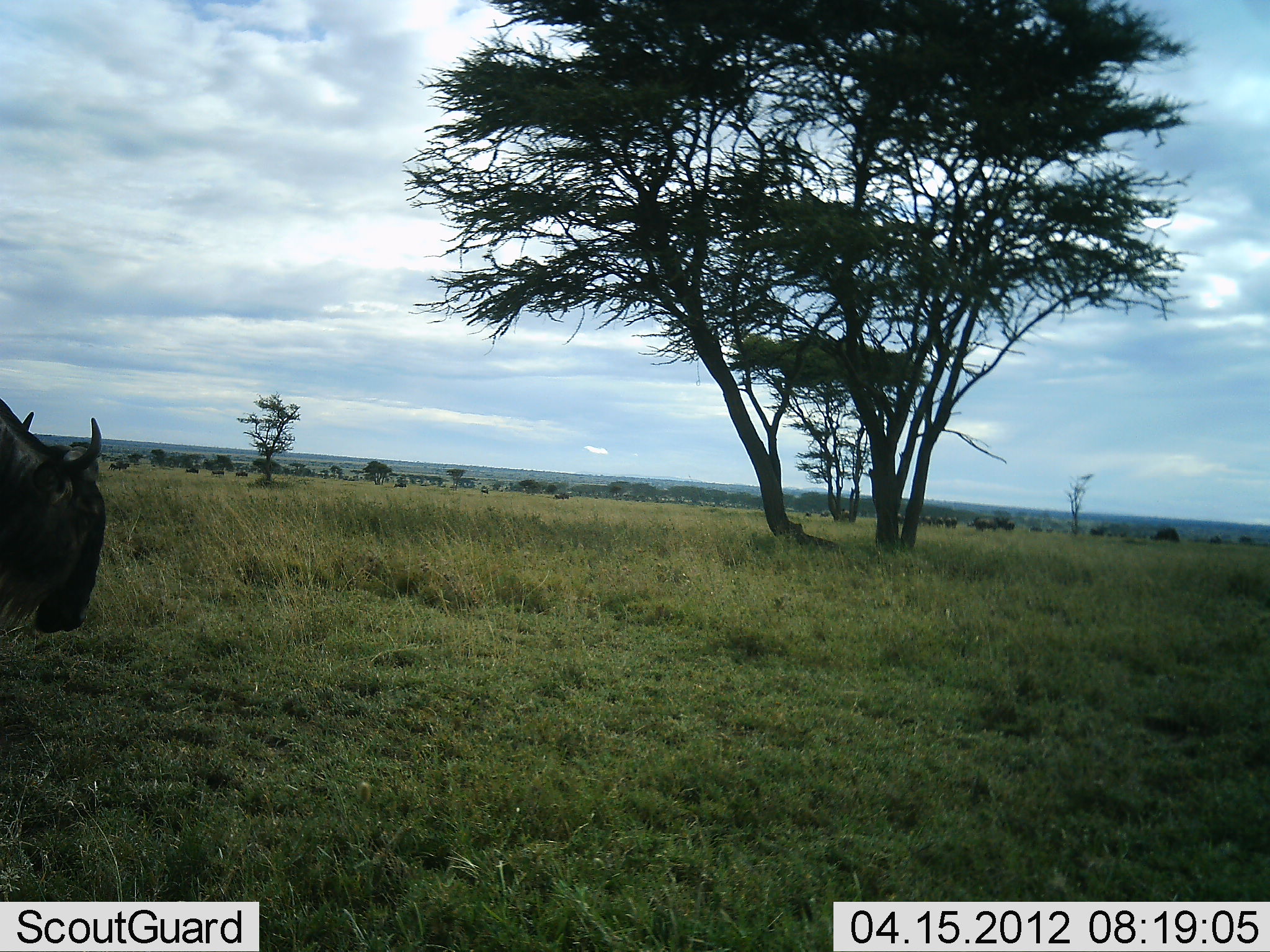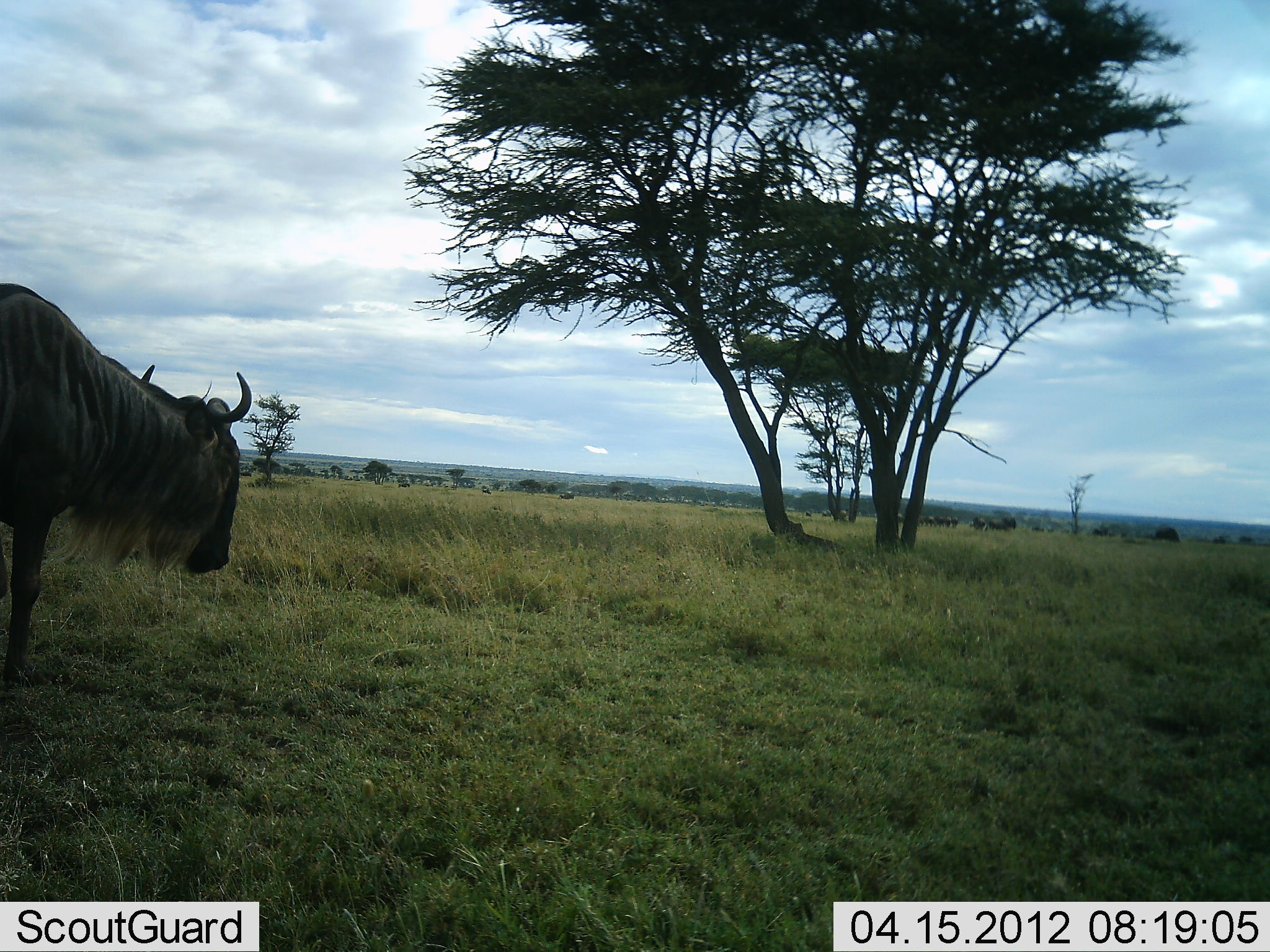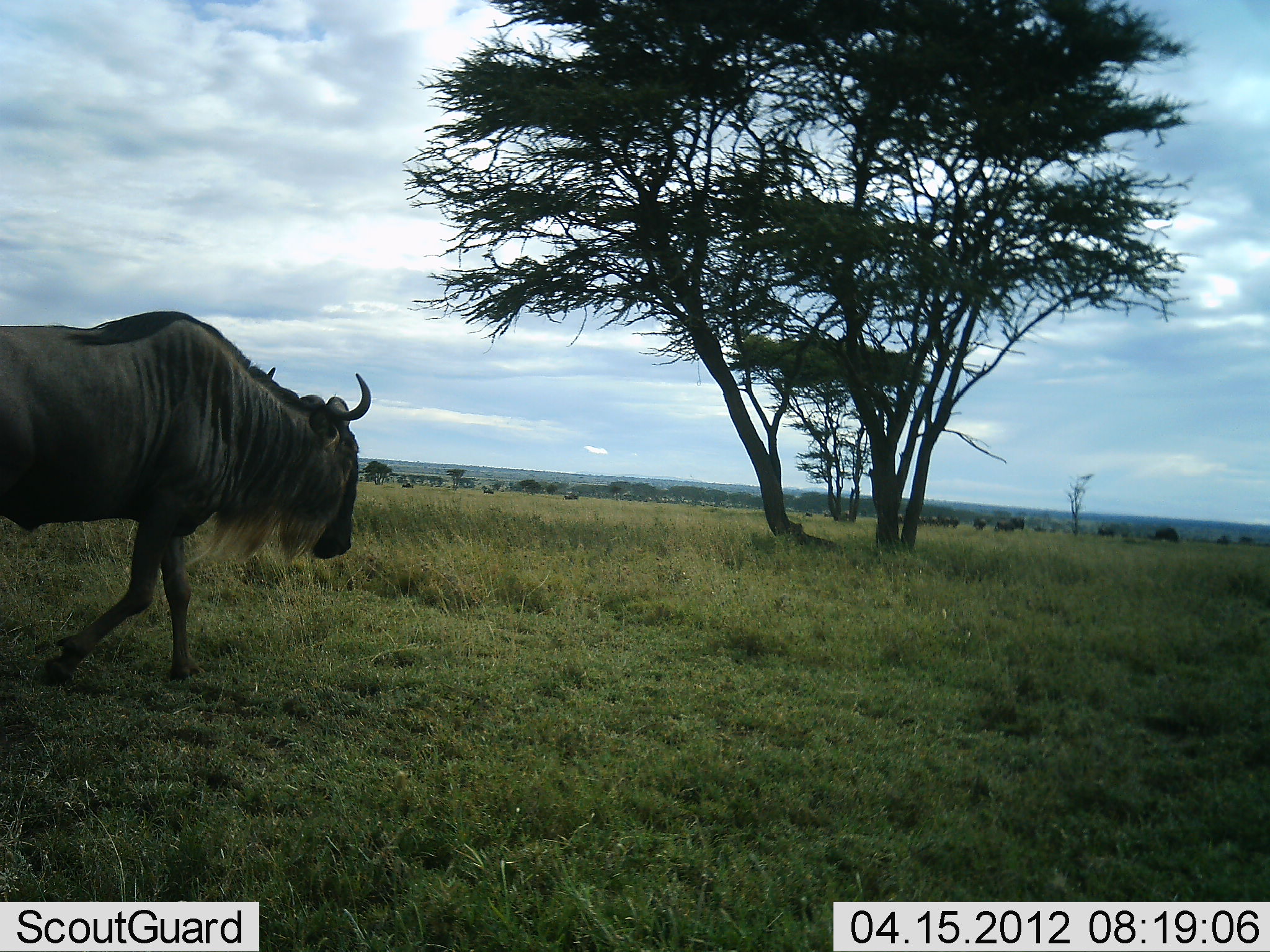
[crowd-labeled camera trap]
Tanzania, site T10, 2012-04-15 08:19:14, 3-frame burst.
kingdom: Animalia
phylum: Chordata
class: Mammalia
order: Artiodactyla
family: Bovidae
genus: Connochaetes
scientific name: Connochaetes taurinus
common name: blue wildebeest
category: wildebeest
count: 1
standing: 8%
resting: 0%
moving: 96%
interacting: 0%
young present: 0%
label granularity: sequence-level